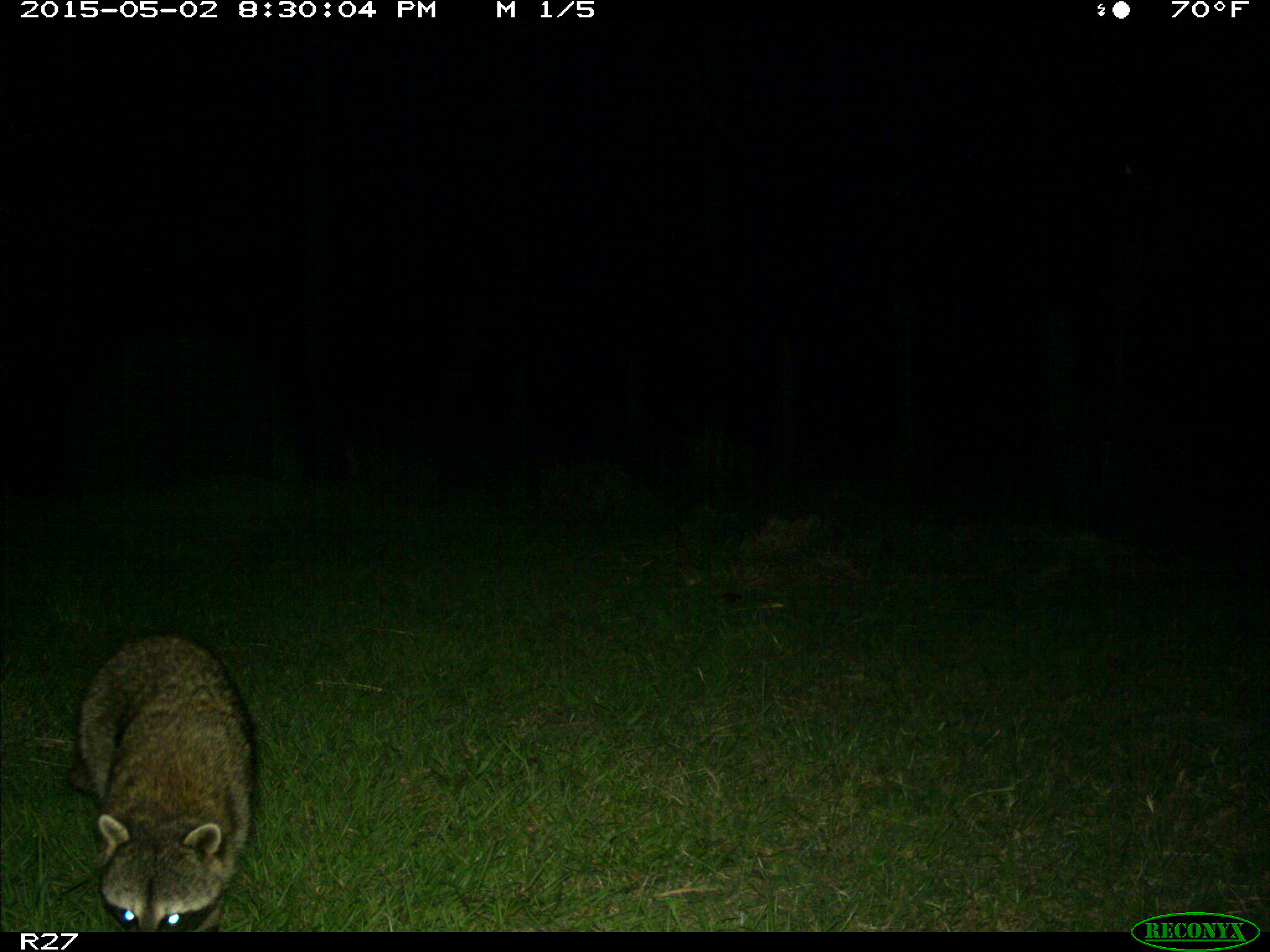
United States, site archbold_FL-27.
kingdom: Animalia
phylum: Chordata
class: Mammalia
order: Carnivora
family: Procyonidae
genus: Procyon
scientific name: Procyon lotor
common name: common raccoon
Procyon lotor (common raccoon).